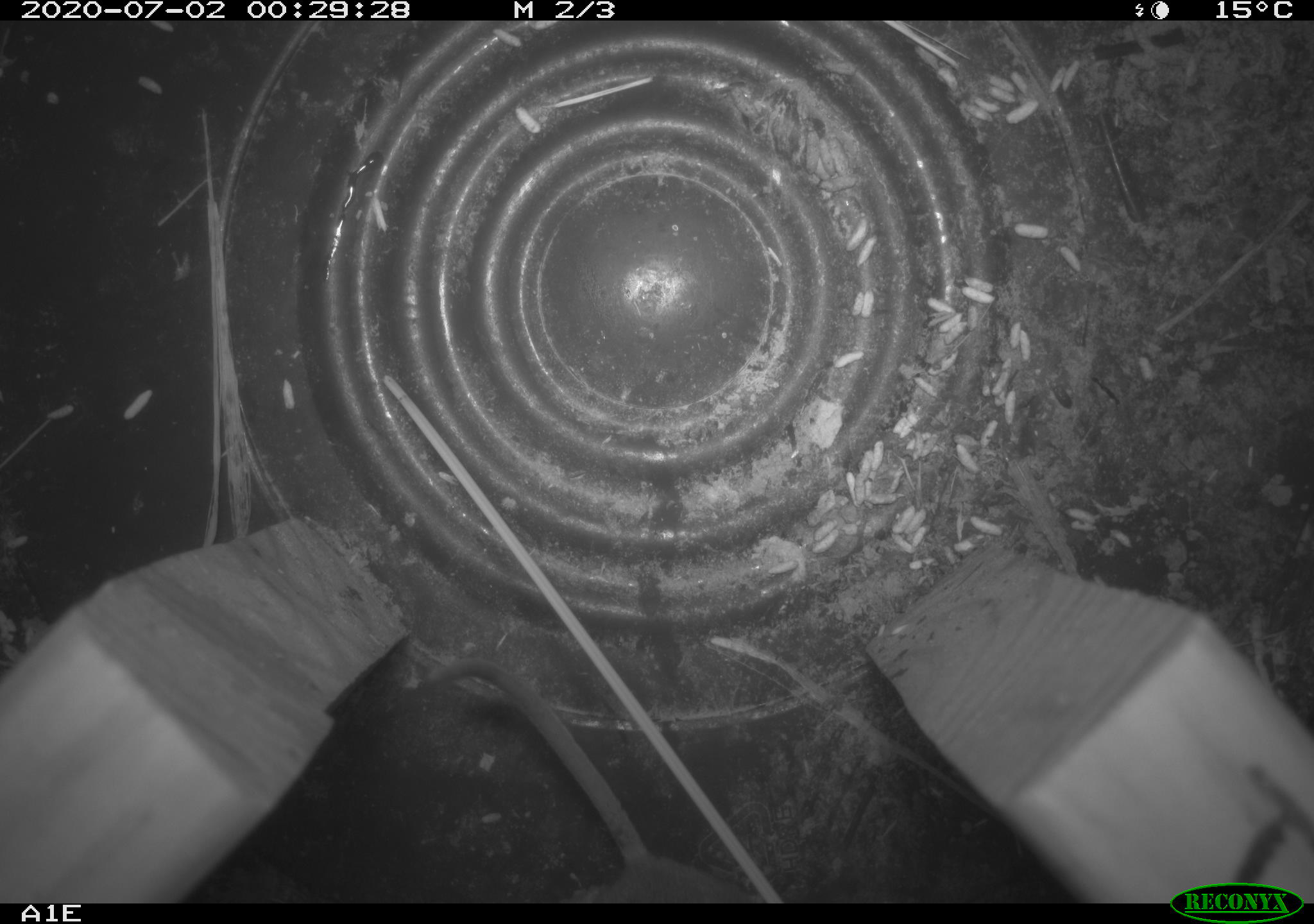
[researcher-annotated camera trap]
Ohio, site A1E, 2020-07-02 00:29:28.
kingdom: Animalia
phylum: Chordata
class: Mammalia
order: Rodentia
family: Cricetidae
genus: Peromyscus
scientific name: Peromyscus leucopus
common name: white-footed mouse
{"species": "white-footed mouse (Peromyscus leucopus)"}